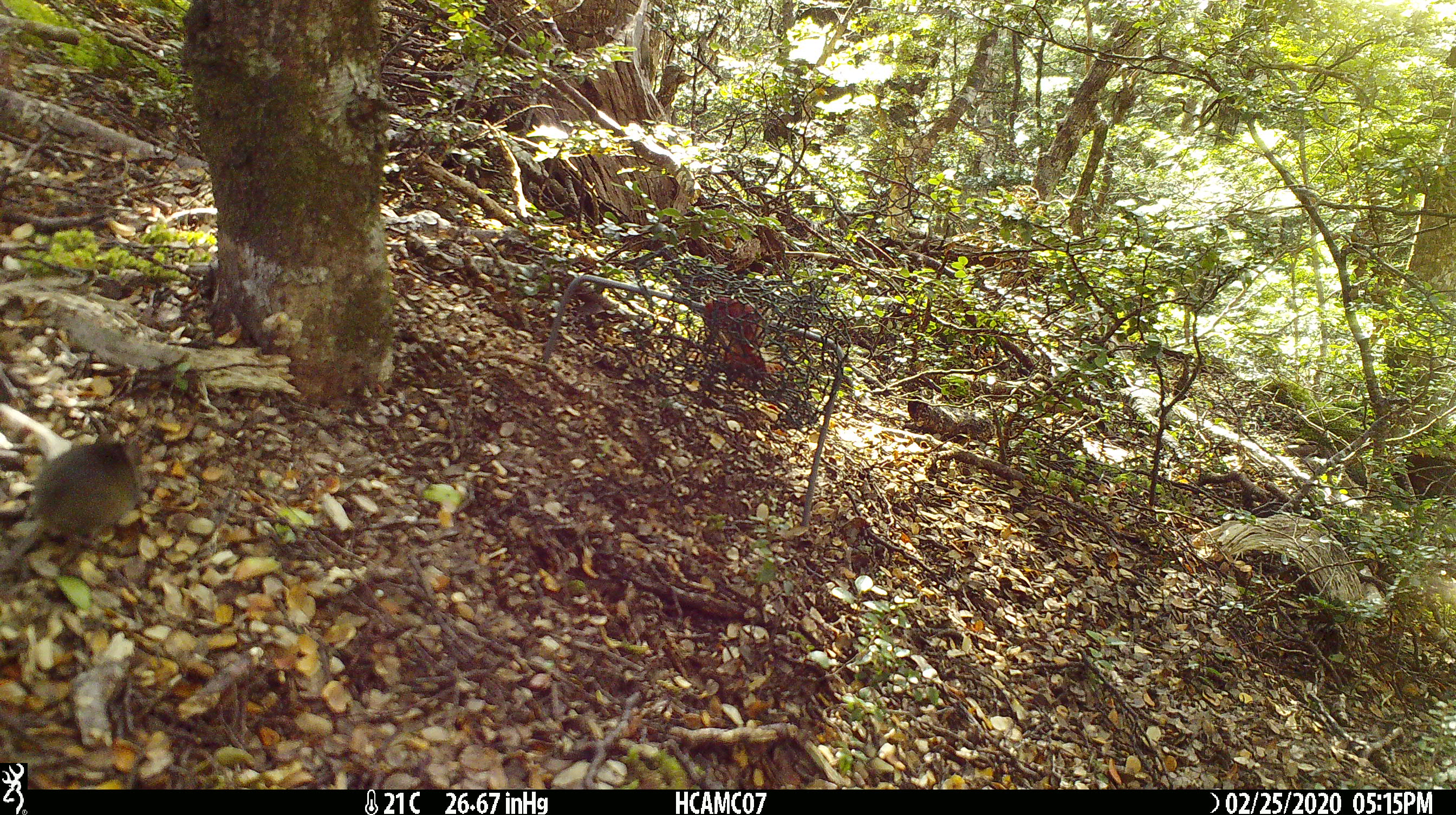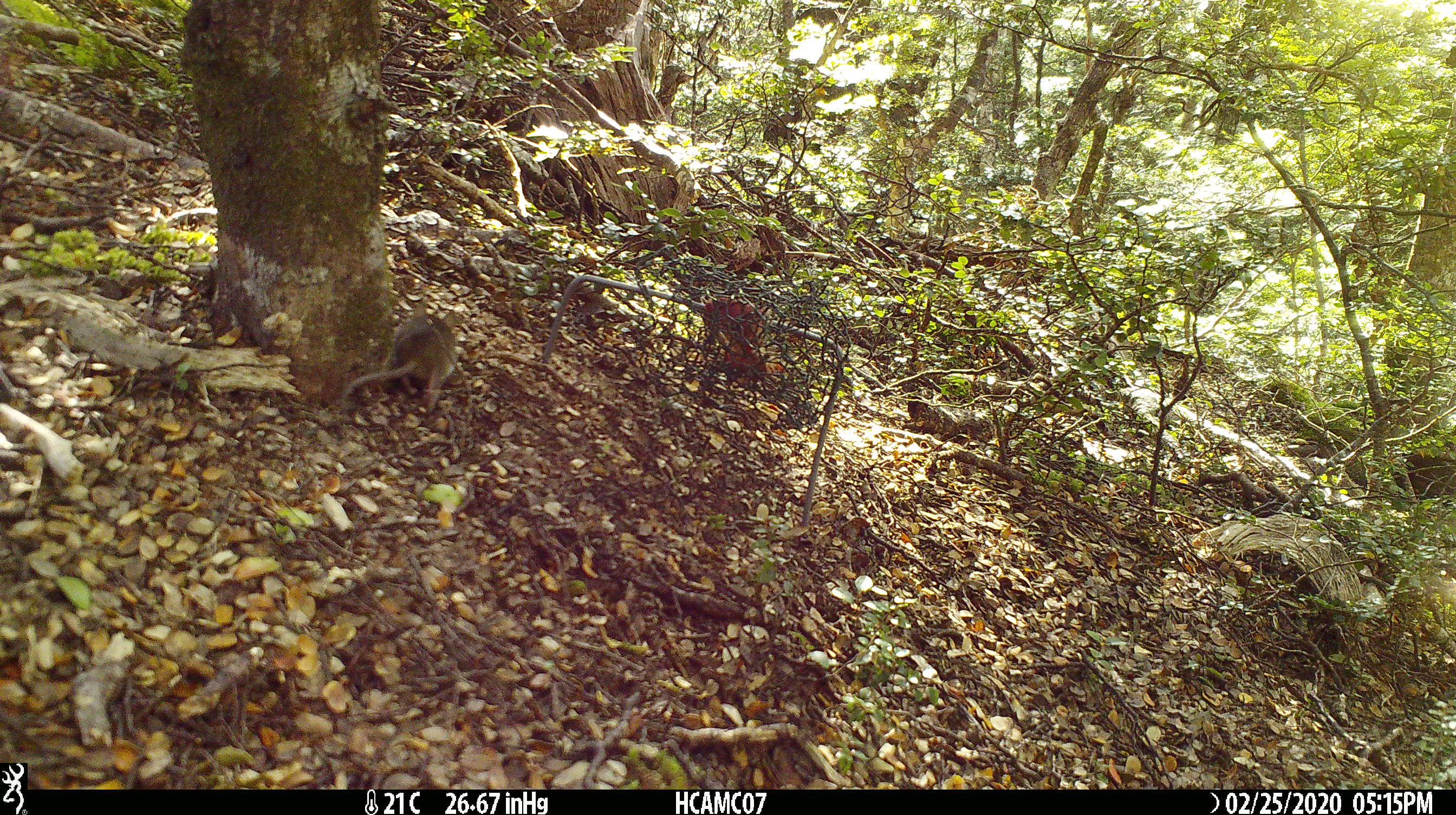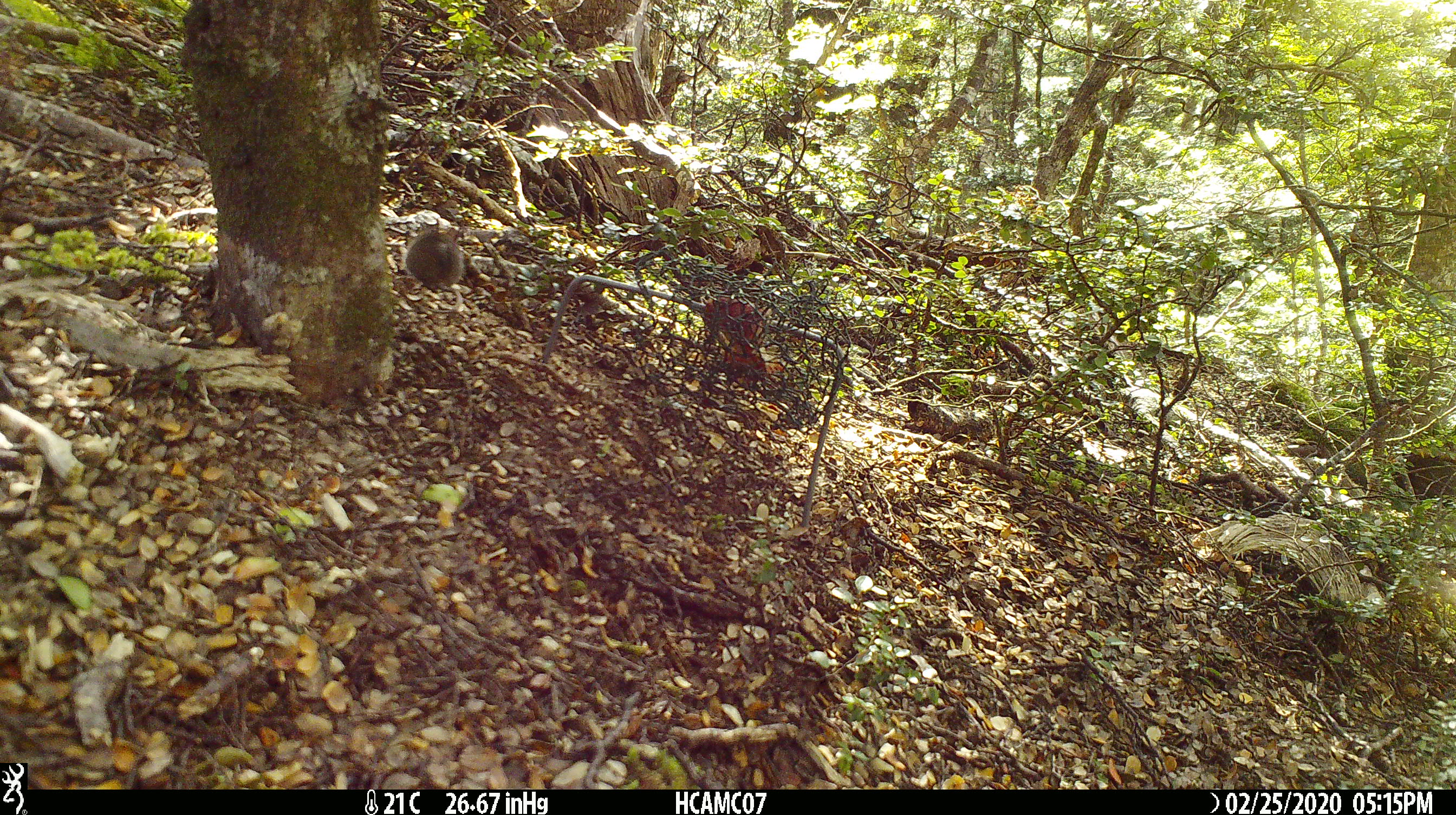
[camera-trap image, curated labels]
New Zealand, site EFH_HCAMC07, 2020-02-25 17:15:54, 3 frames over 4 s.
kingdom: Animalia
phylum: Chordata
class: Mammalia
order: Rodentia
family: Muridae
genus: Mus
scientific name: Mus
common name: mouse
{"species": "mouse (Mus)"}